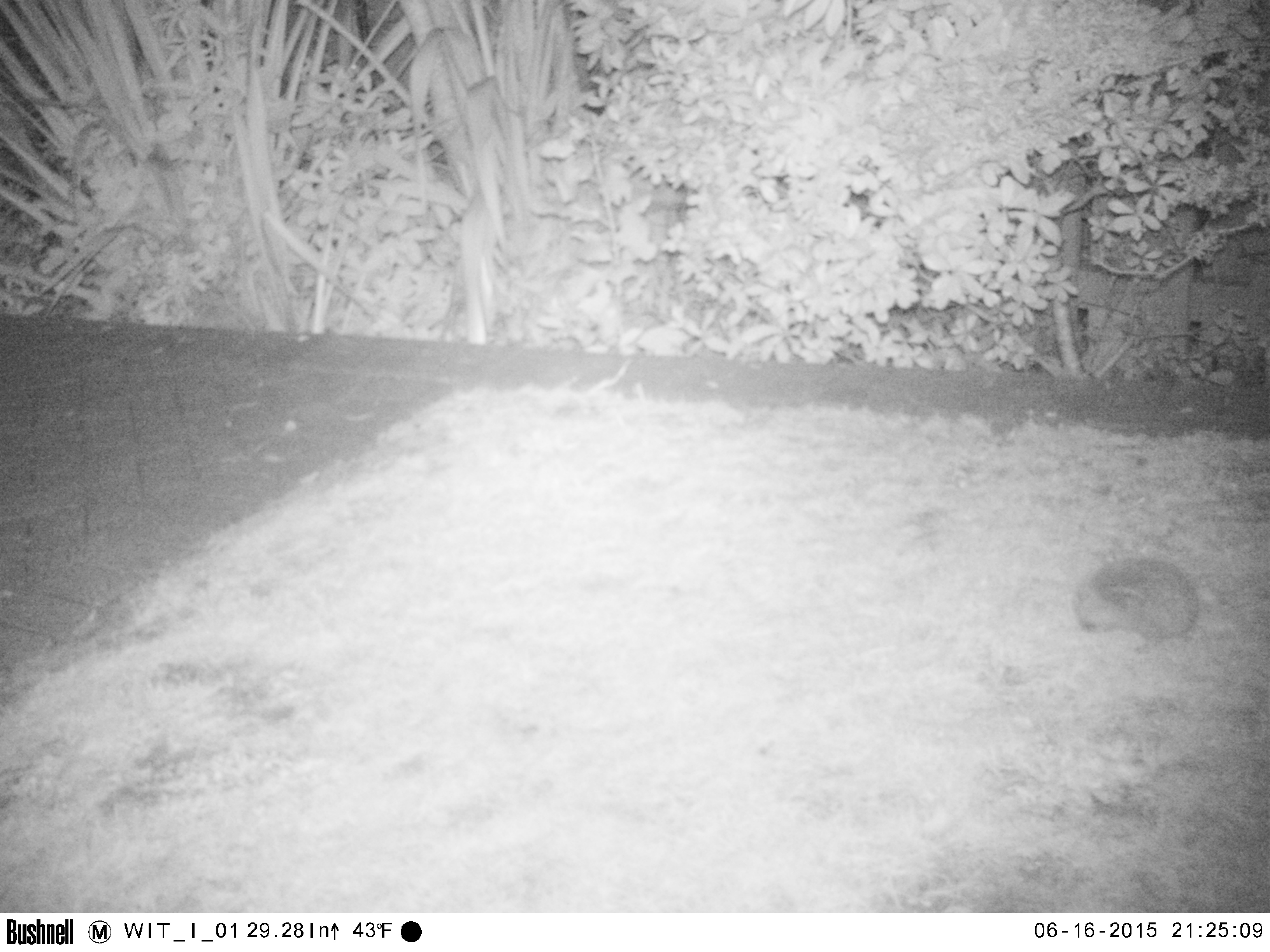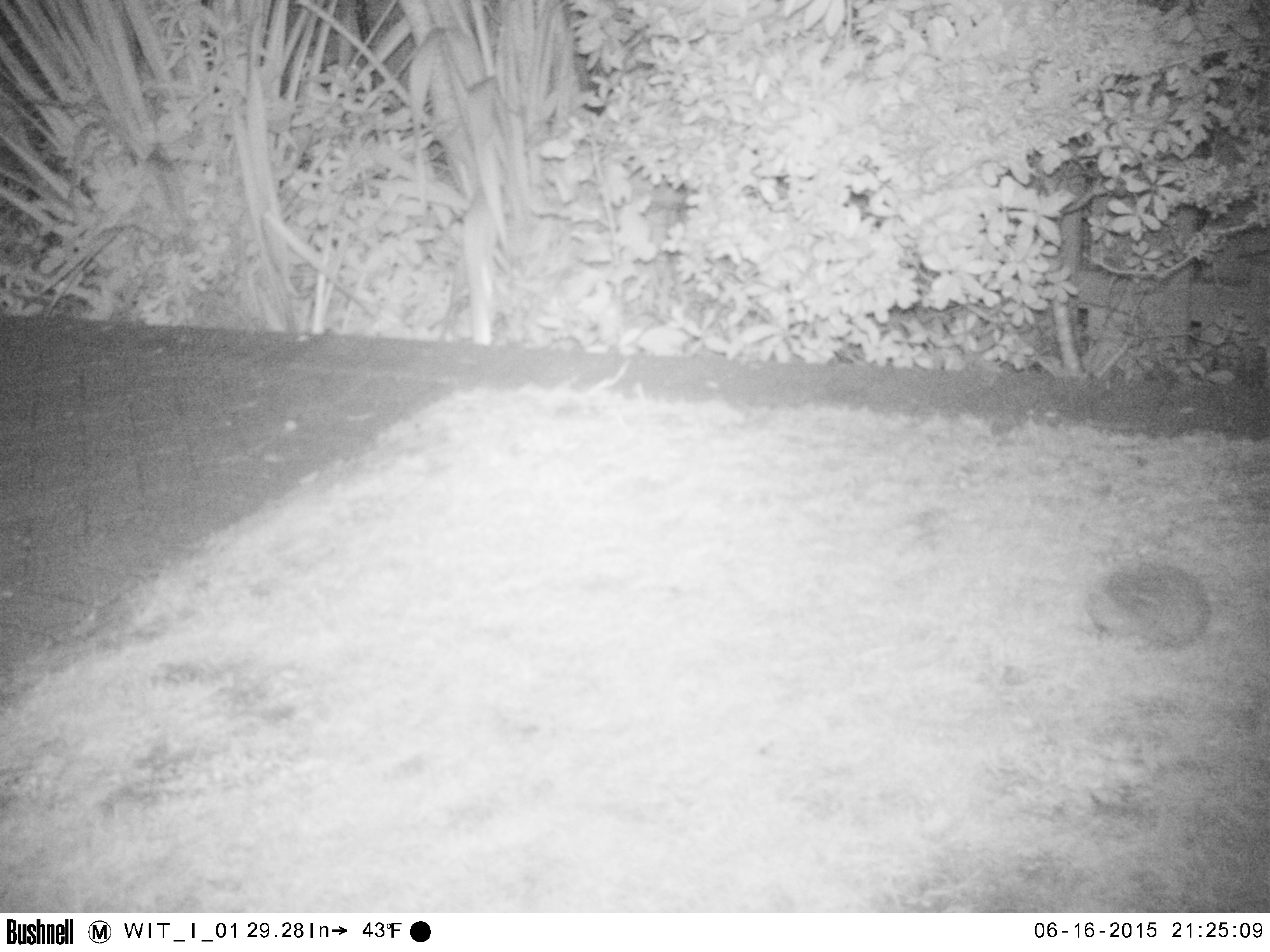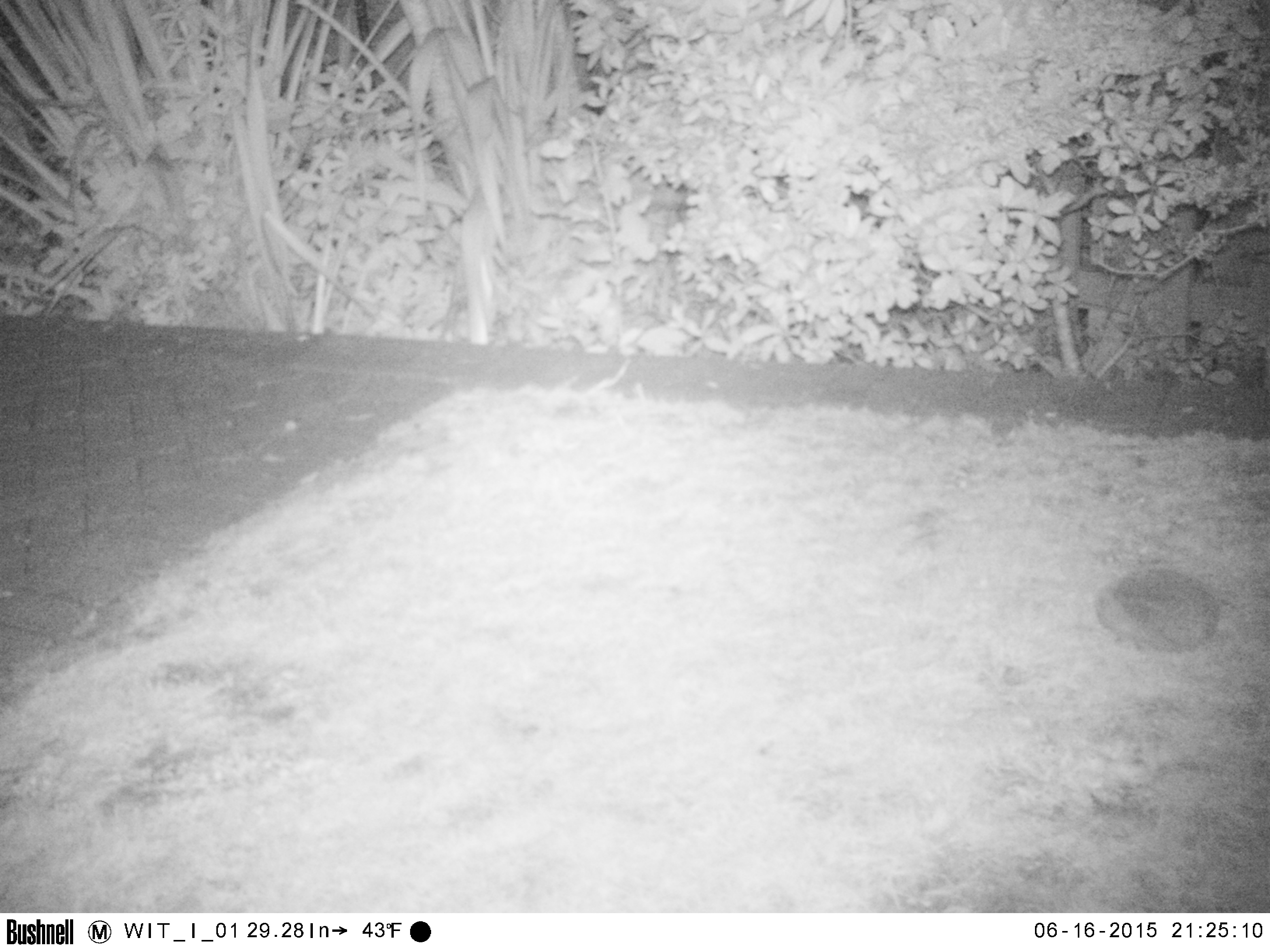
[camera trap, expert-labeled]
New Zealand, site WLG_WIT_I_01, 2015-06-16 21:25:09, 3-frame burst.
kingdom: Animalia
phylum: Chordata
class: Mammalia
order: Eulipotyphla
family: Erinaceidae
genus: Erinaceus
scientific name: Erinaceus europaeus europaeus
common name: european hedgehog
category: hedgehog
Hedgehog (european hedgehog) (Erinaceus europaeus europaeus).